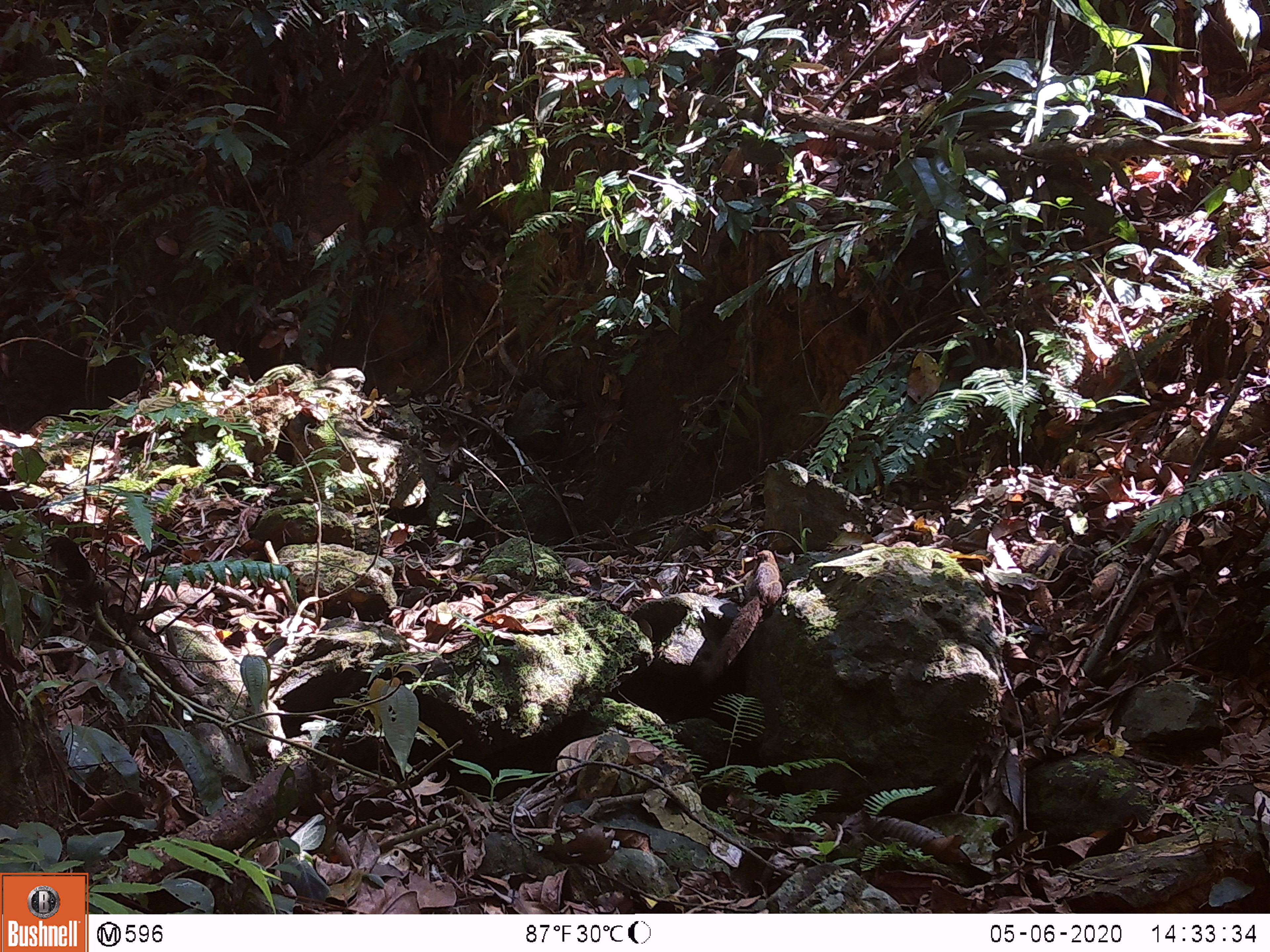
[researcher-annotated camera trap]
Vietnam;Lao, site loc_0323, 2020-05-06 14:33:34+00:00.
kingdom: Animalia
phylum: Chordata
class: Mammalia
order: Scandentia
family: Tupaiidae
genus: Tupaia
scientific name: Tupaia belangeri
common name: northern treeshrew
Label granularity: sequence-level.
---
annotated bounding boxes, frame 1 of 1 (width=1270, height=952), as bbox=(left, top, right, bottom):
northern treeshrew: bbox=(697, 547, 787, 681)